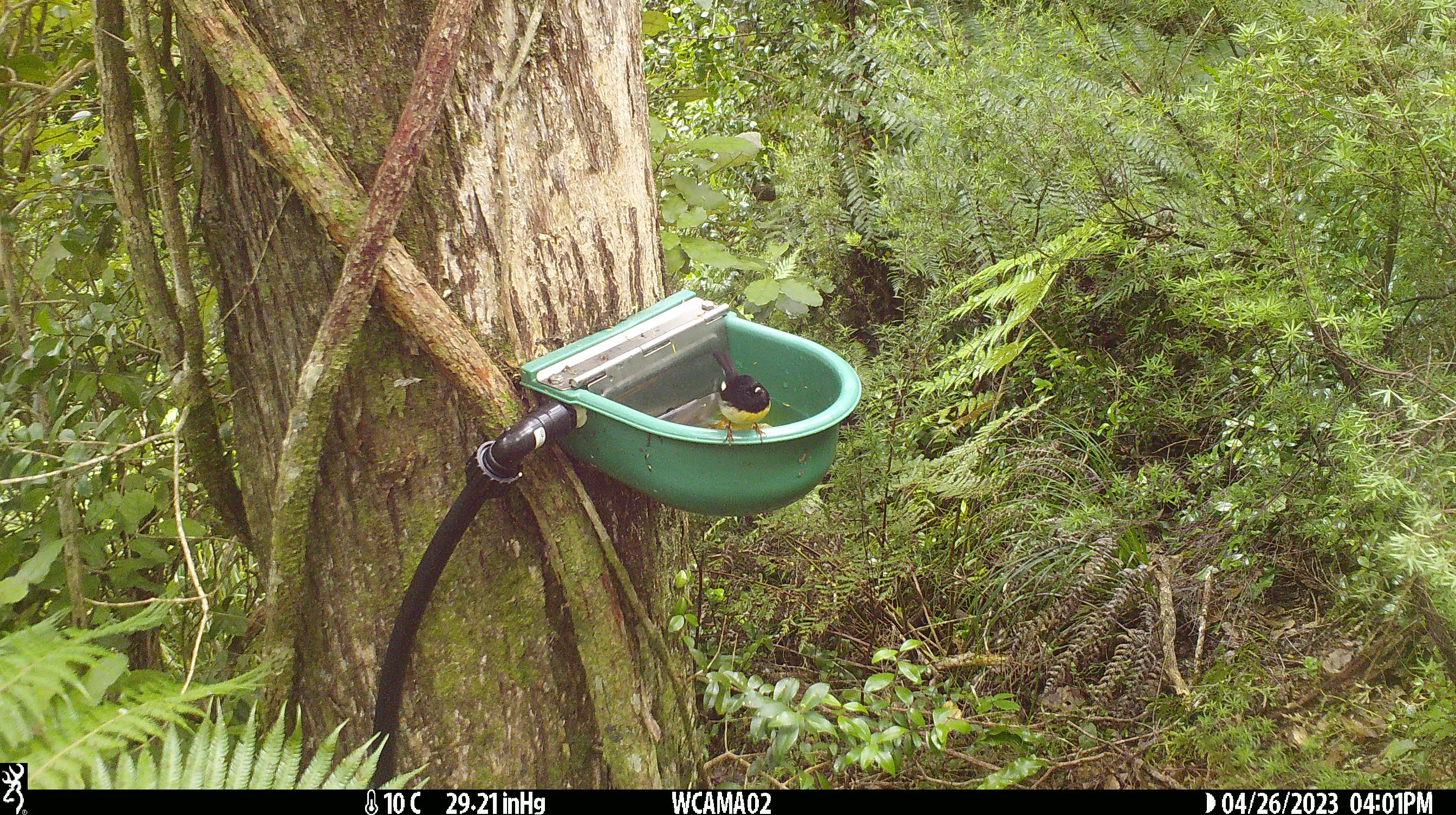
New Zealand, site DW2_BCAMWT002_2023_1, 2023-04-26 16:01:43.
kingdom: Animalia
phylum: Chordata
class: Aves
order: Passeriformes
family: Petroicidae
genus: Petroica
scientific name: Petroica macrocephala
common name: tomtit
Tomtit (Petroica macrocephala).